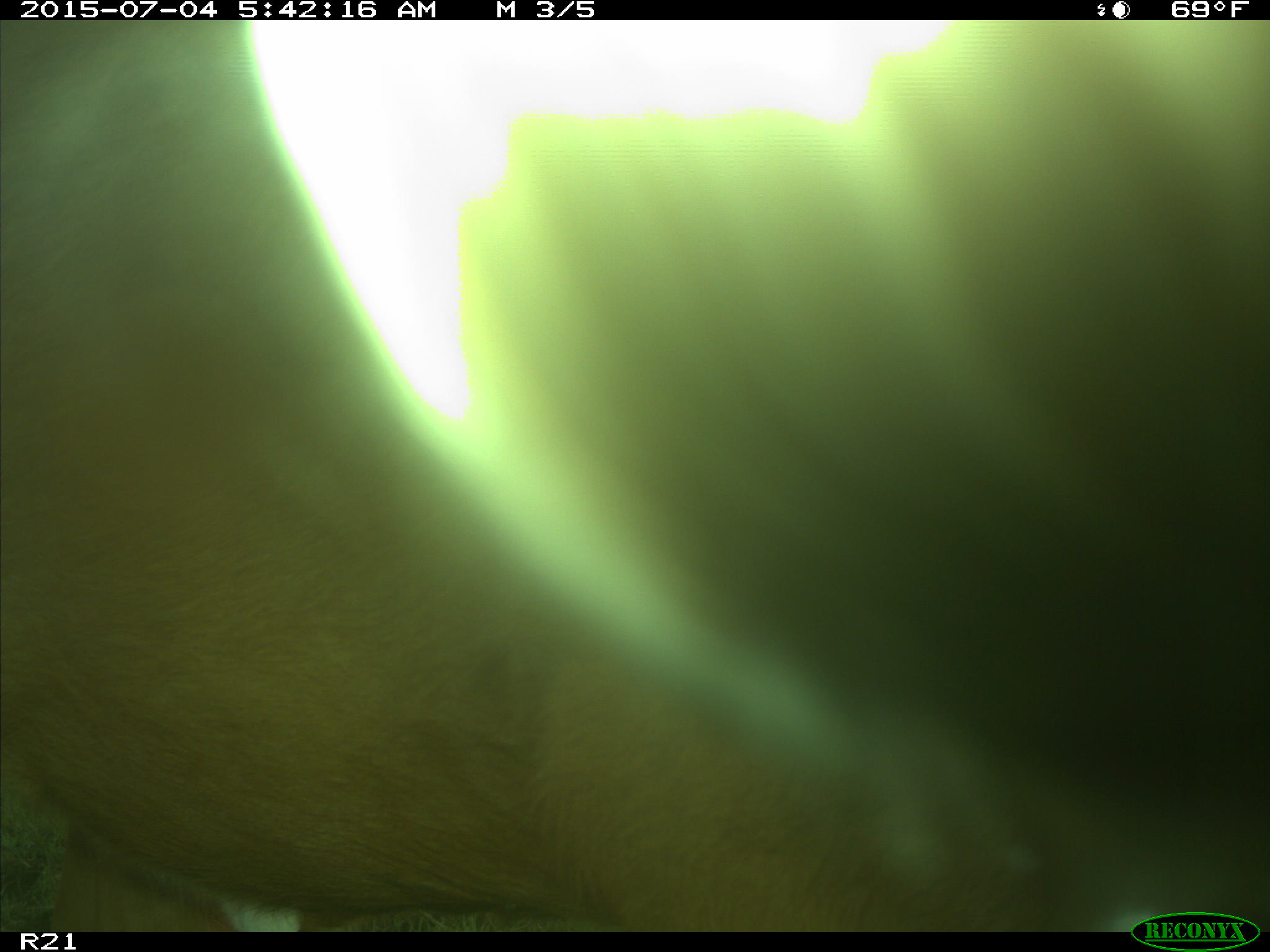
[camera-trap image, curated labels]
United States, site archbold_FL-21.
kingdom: Animalia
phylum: Chordata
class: Mammalia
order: Artiodactyla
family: Bovidae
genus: Bos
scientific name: Bos taurus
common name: domestic cow